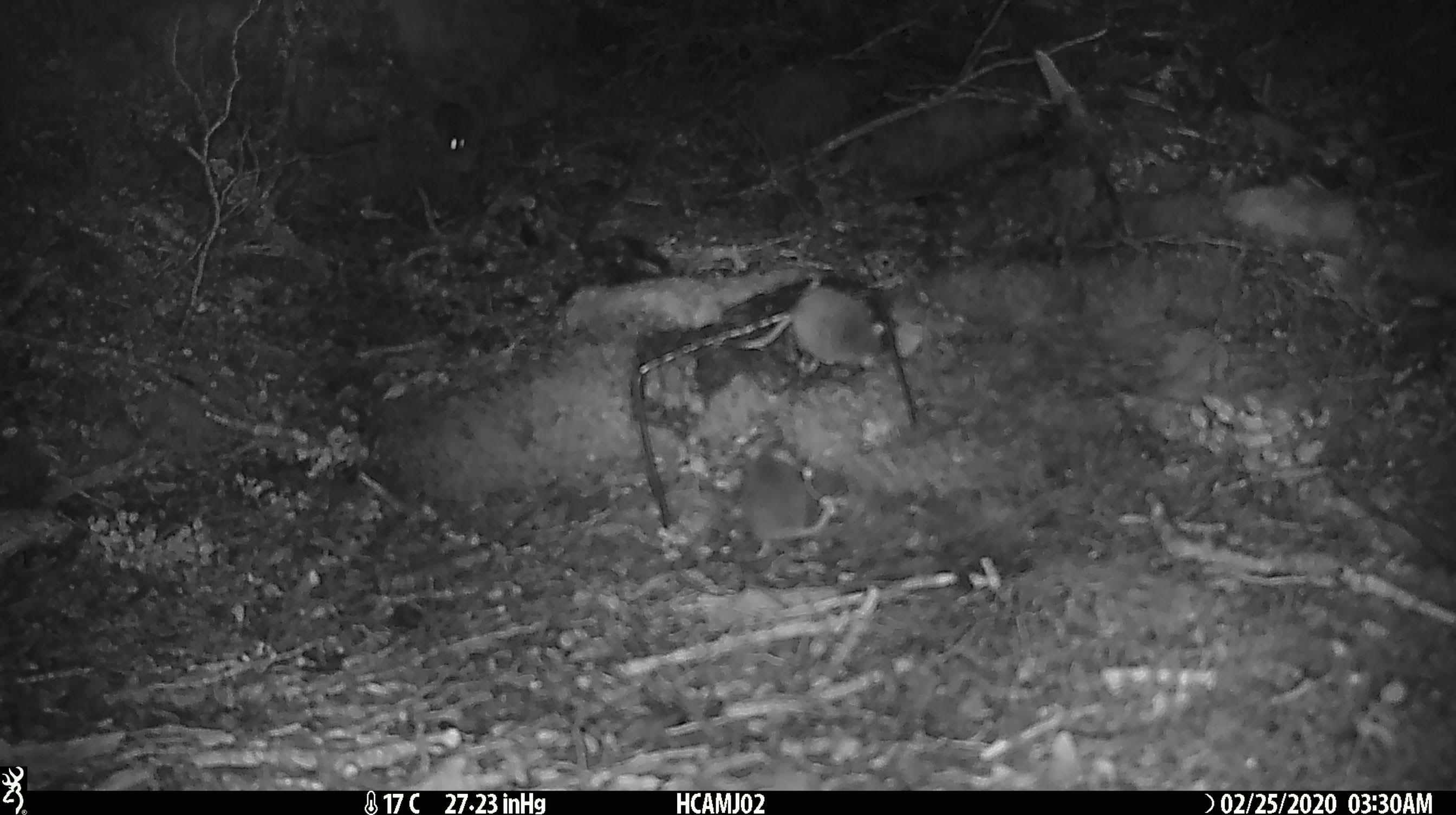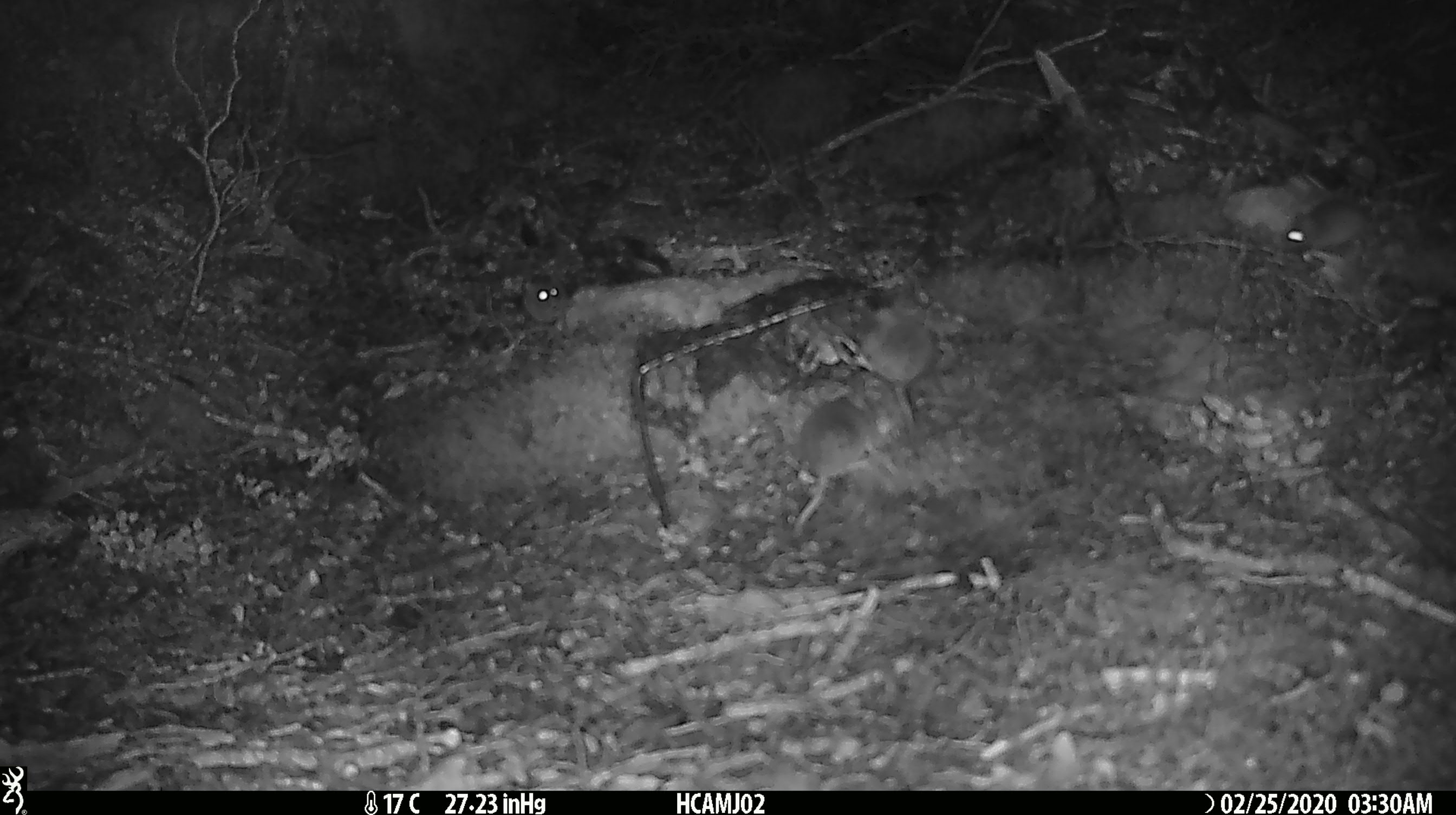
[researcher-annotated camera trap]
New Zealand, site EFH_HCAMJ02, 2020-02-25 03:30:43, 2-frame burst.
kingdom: Animalia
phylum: Chordata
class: Mammalia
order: Rodentia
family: Muridae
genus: Mus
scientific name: Mus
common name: mouse